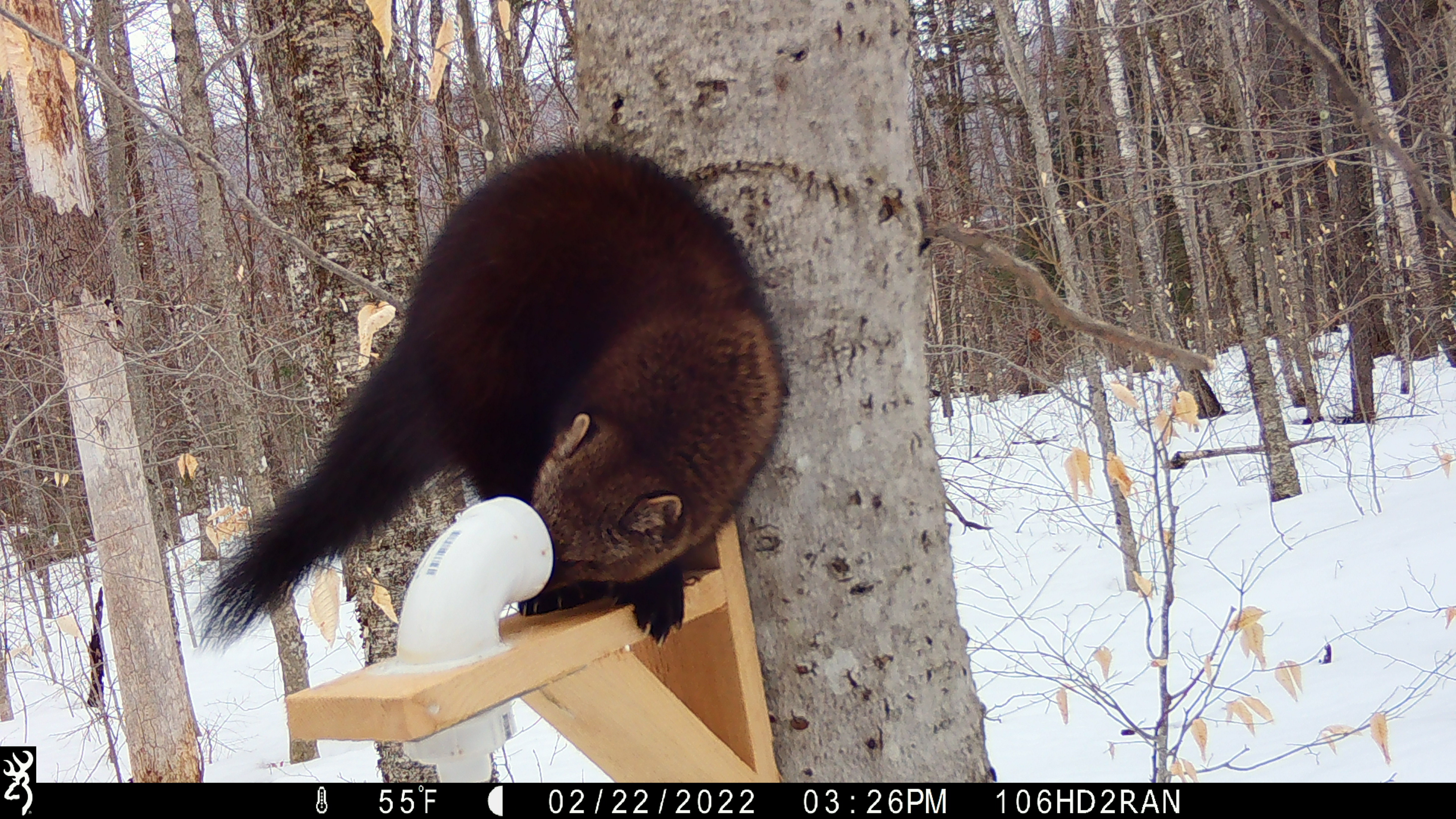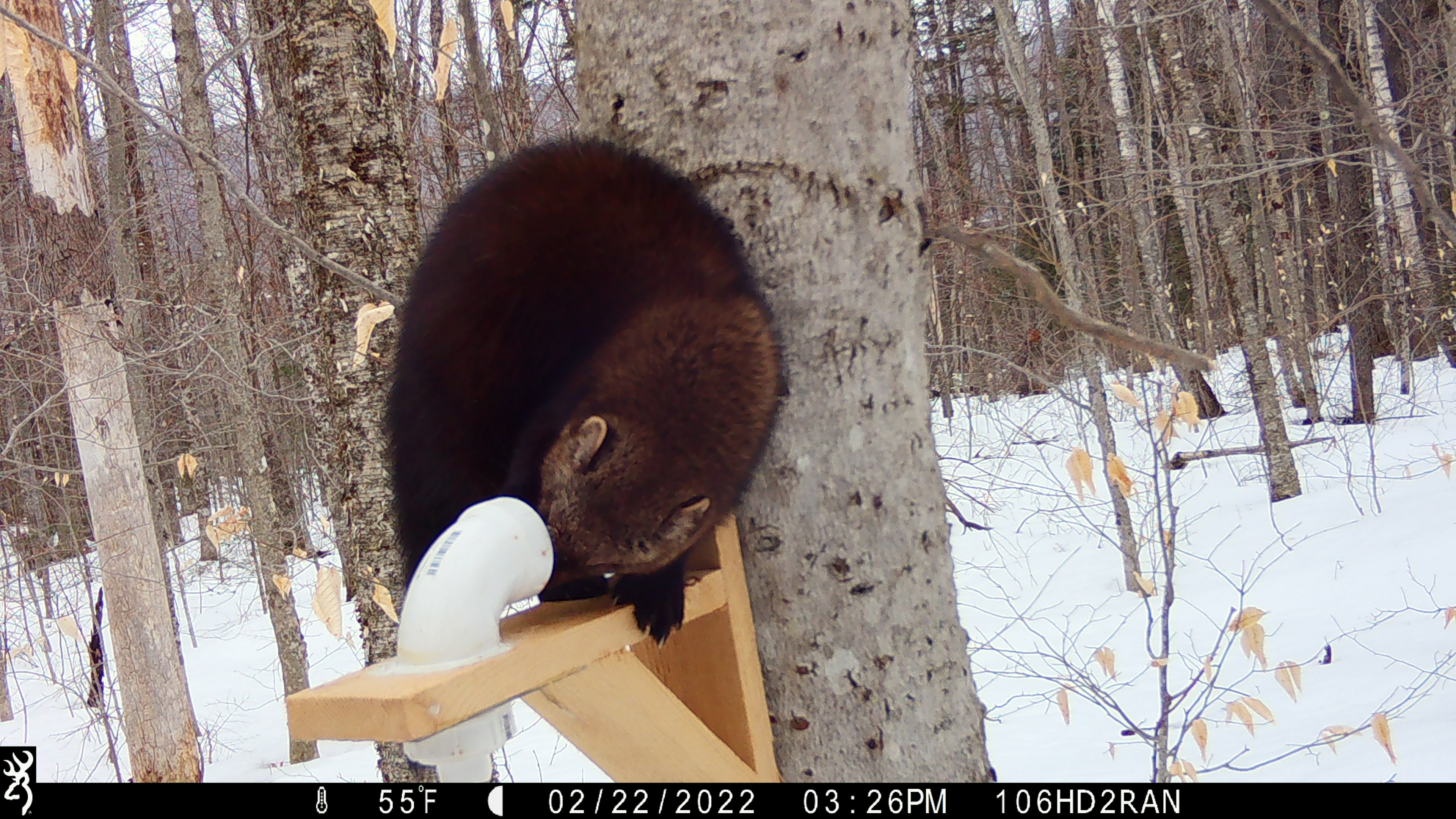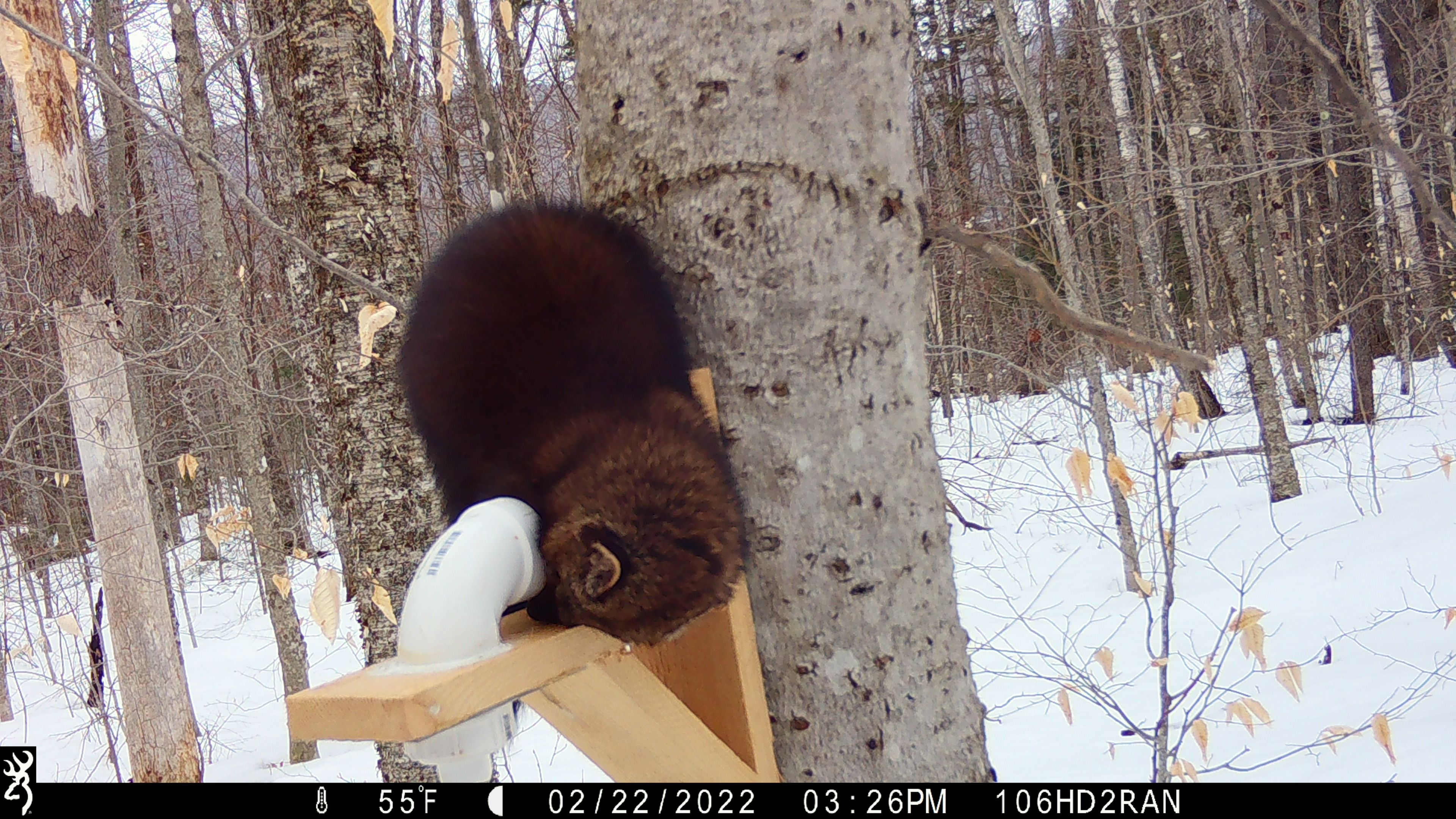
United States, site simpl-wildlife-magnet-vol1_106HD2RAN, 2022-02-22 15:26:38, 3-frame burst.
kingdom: Animalia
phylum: Chordata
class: Mammalia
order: Carnivora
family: Mustelidae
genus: Pekania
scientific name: Pekania pennanti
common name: fisher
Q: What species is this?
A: Fisher (Pekania pennanti).